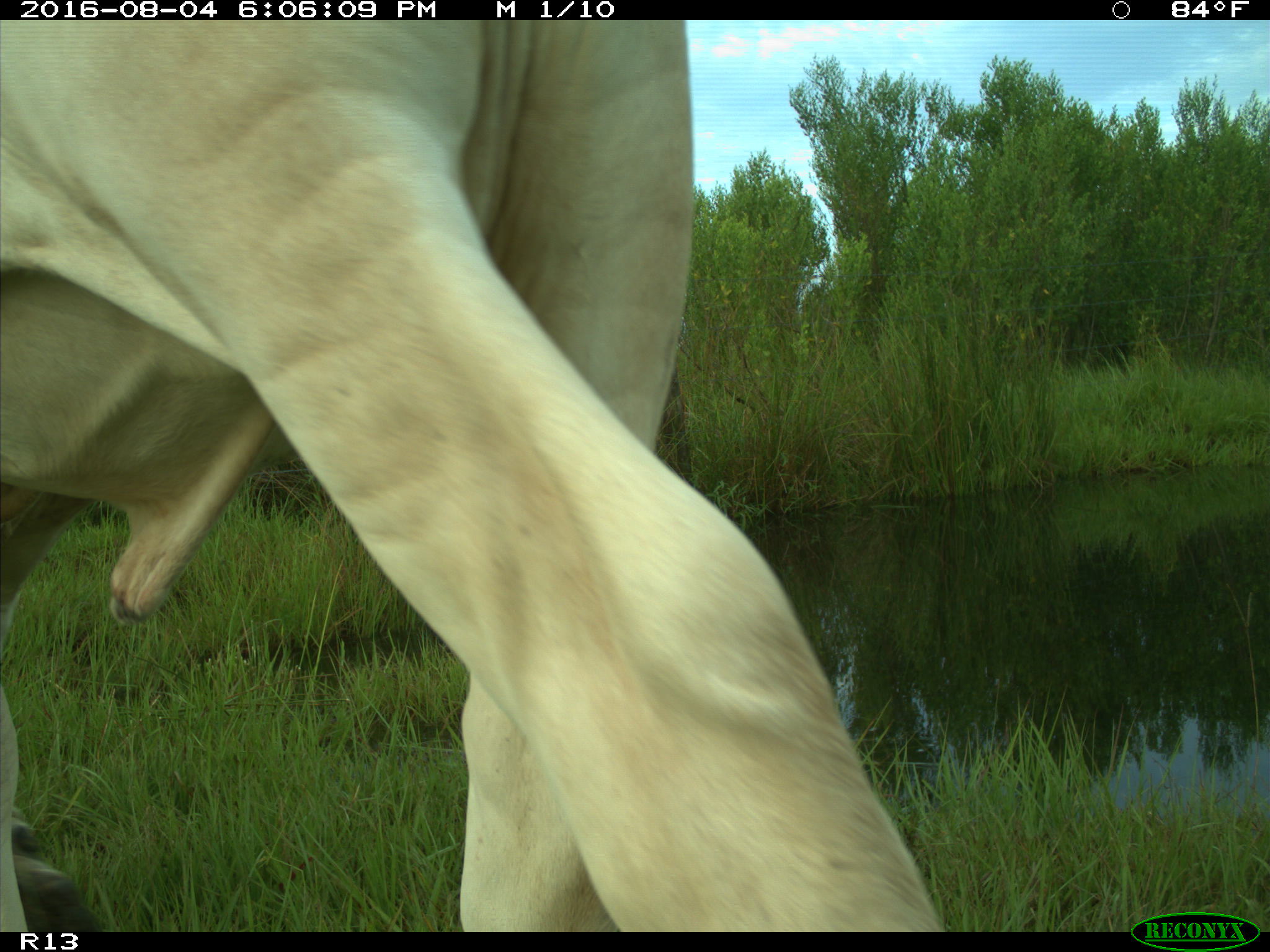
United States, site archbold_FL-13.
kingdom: Animalia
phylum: Chordata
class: Mammalia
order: Artiodactyla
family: Bovidae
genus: Bos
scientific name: Bos taurus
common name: domestic cow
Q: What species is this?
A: Bos taurus (domestic cow).